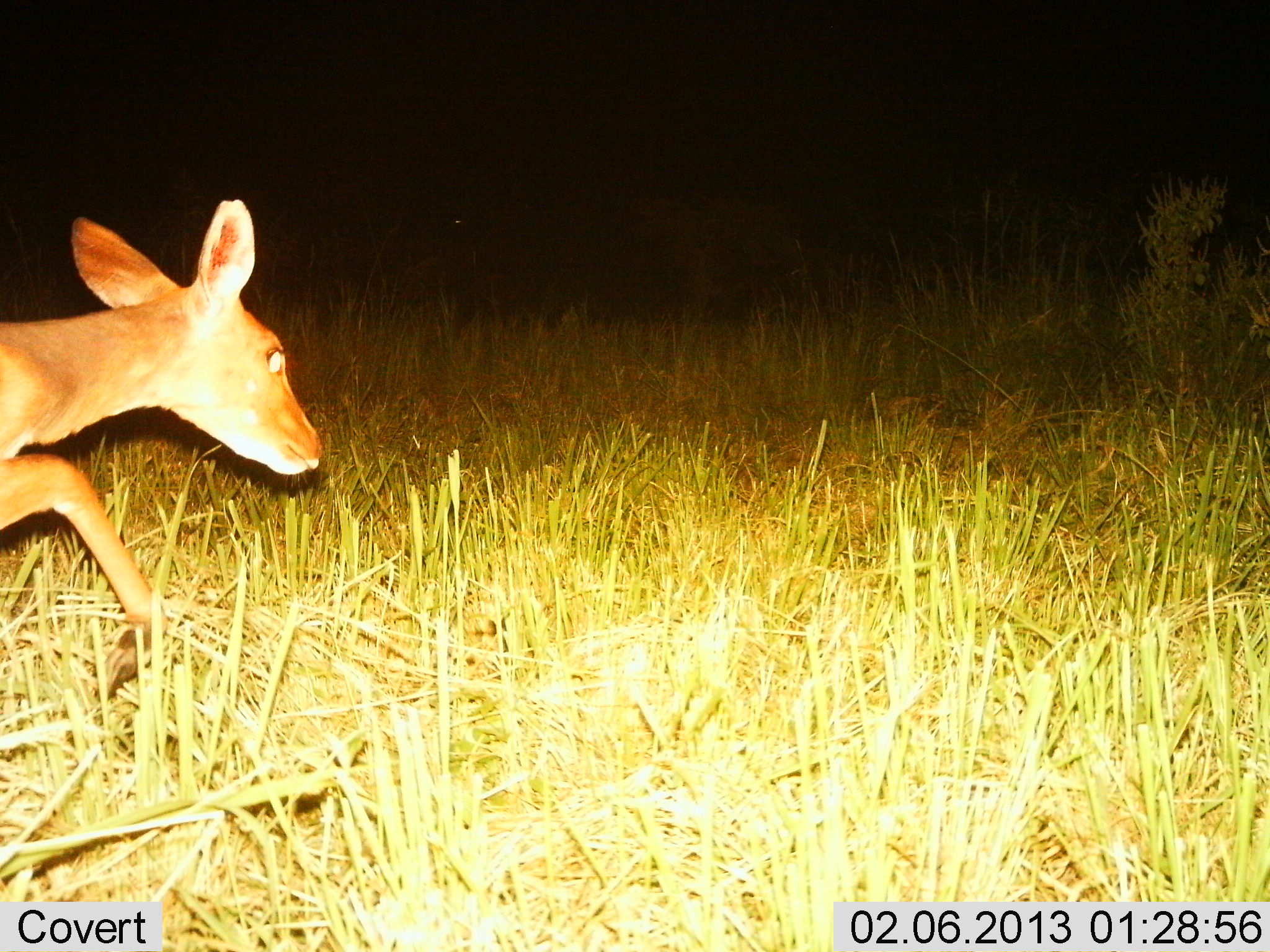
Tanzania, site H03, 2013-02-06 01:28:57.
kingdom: Animalia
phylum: Chordata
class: Mammalia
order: Artiodactyla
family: Bovidae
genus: Redunca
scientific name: Redunca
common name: reedbuck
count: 1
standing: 9%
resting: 0%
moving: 95%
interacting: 0%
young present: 5%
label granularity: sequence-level